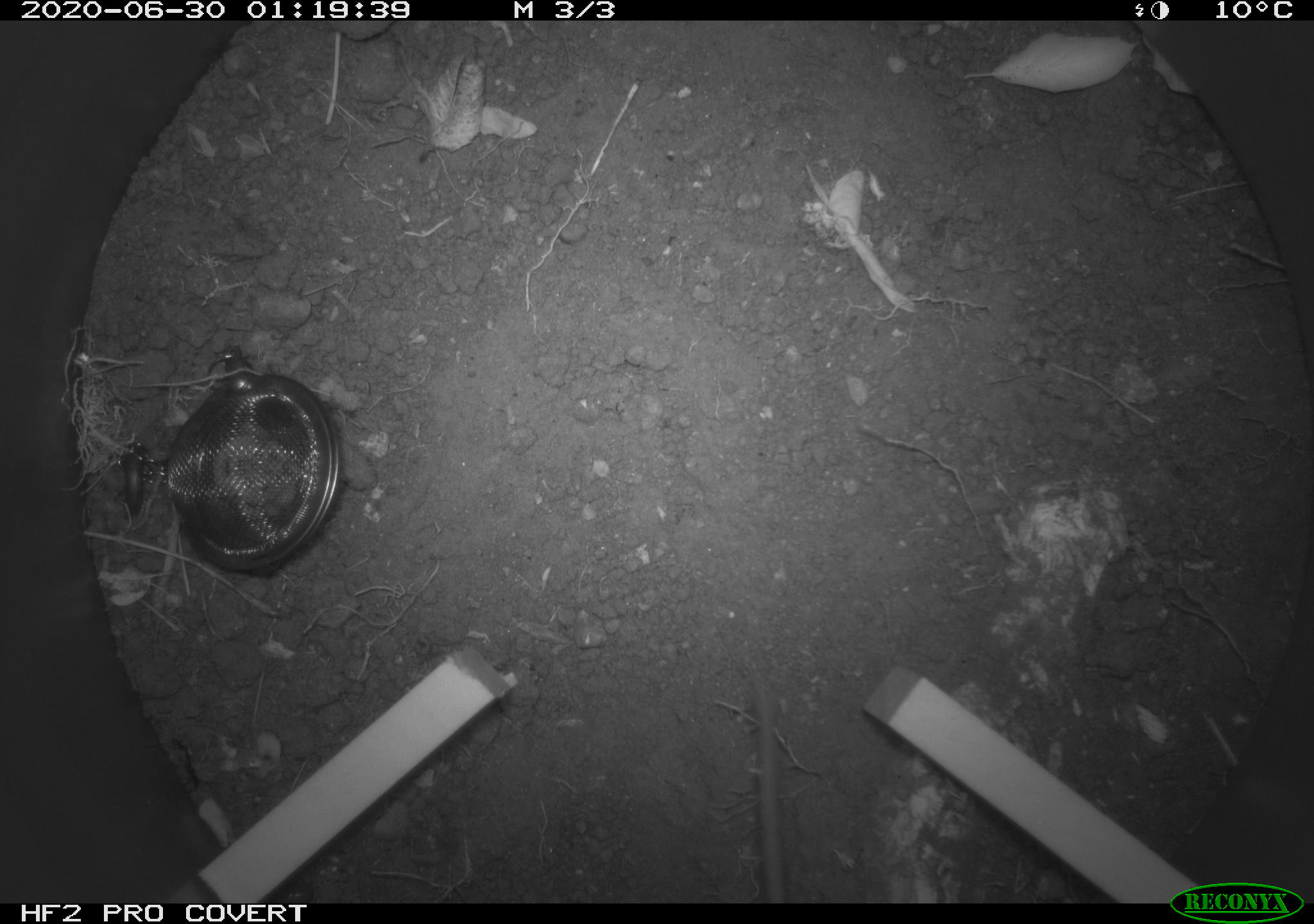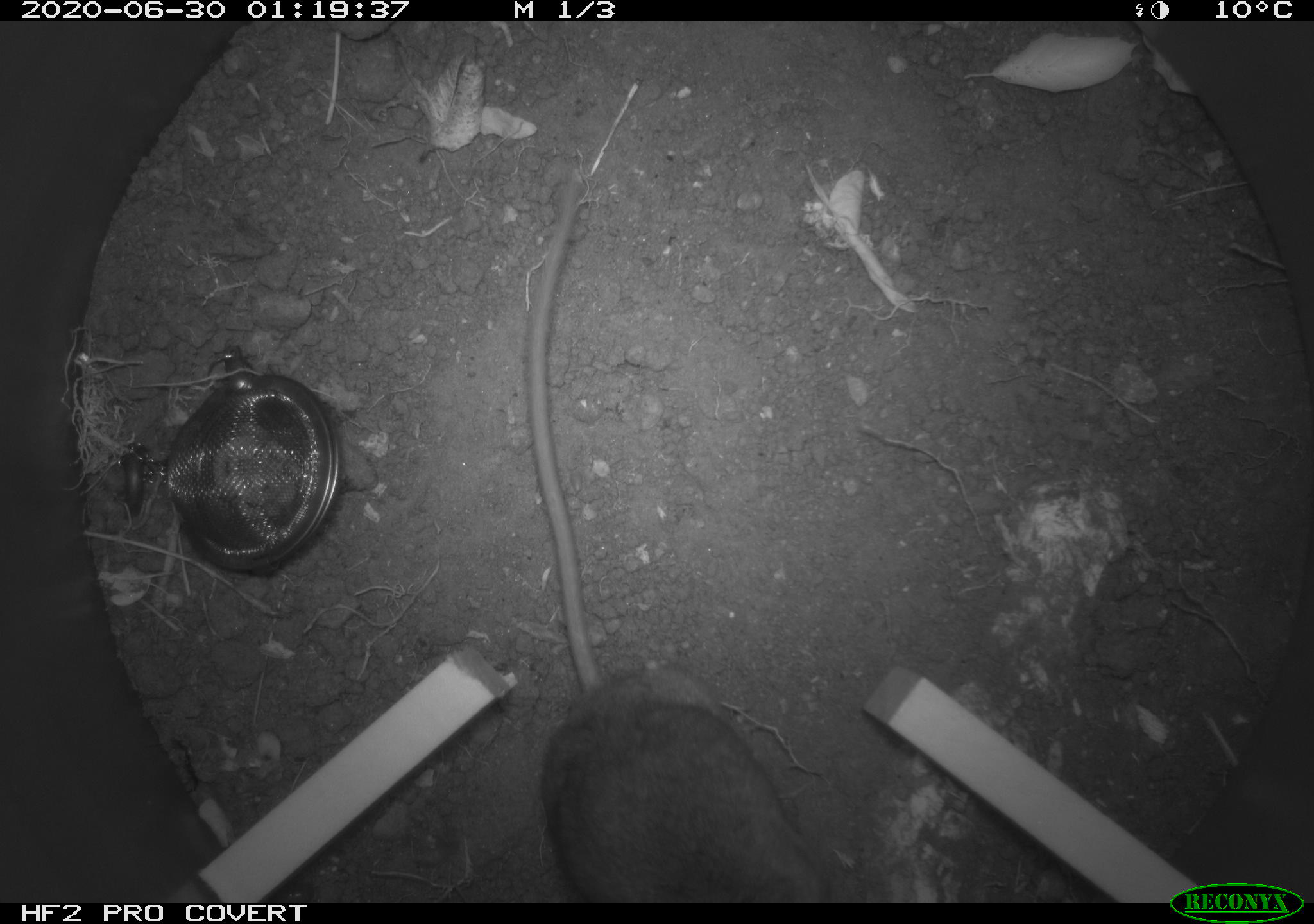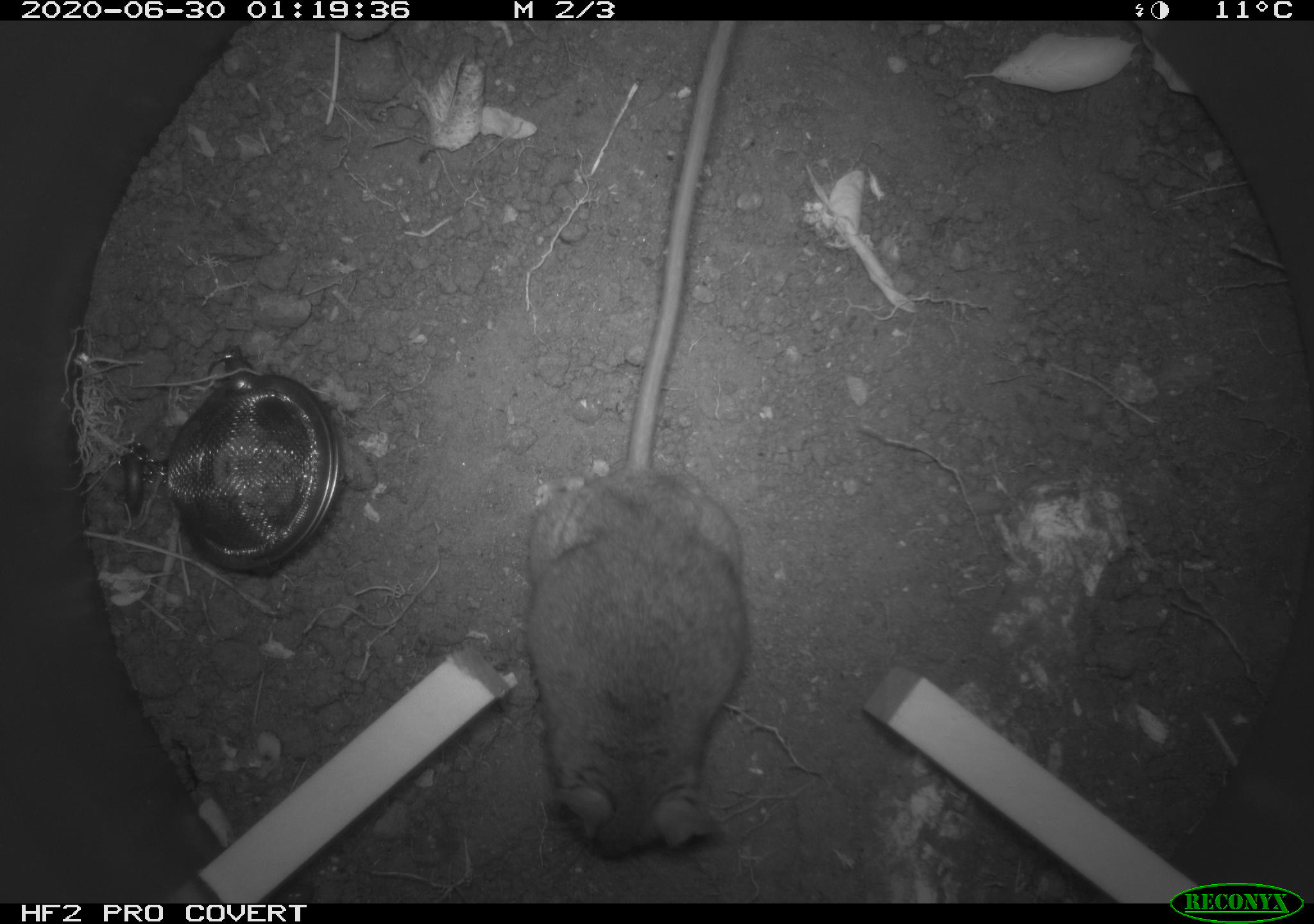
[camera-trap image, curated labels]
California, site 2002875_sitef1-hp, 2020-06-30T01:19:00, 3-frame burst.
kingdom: Animalia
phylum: Chordata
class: Mammalia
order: Rodentia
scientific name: Rodentia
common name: rodent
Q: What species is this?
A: Rodent (Rodentia).